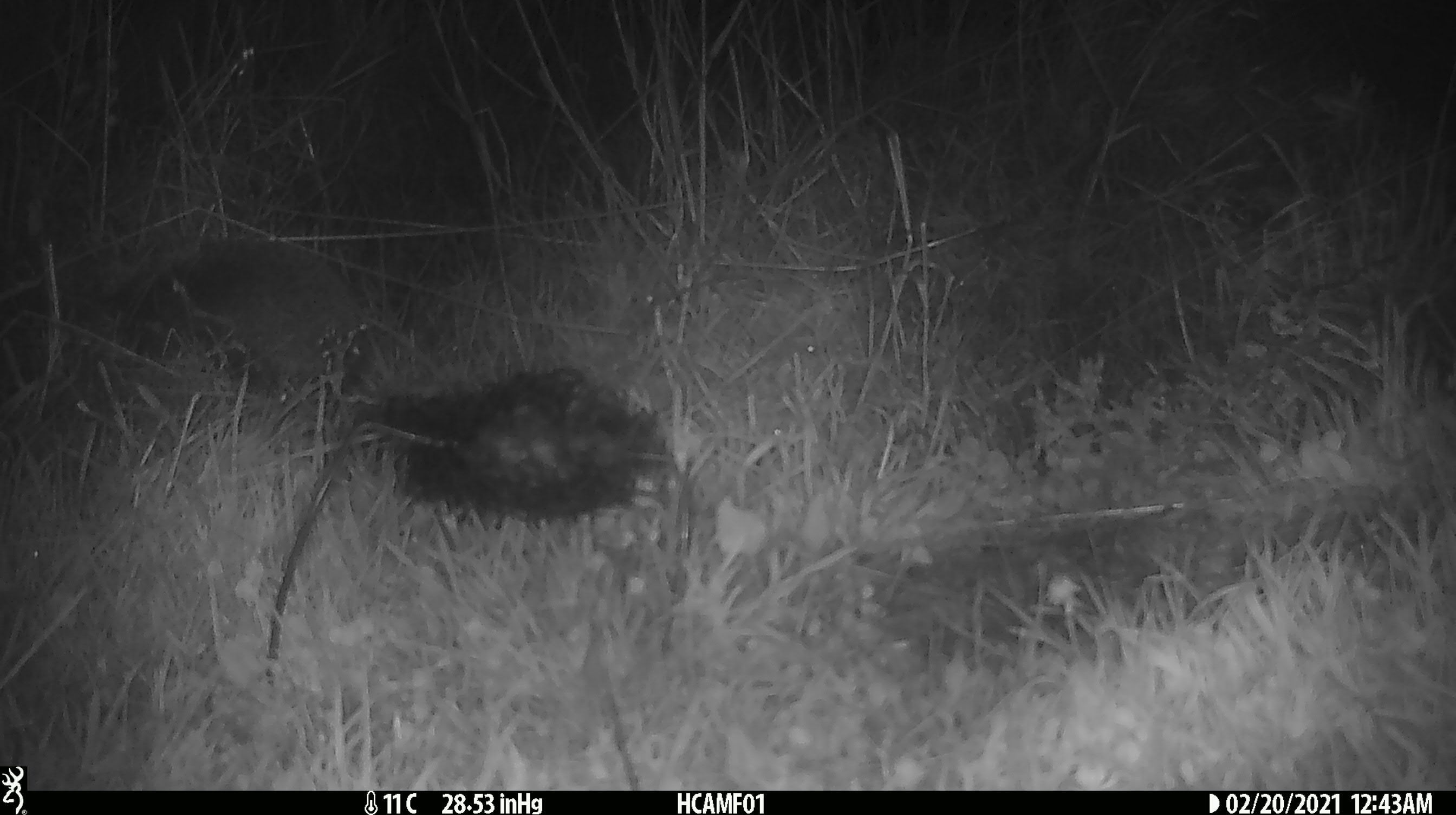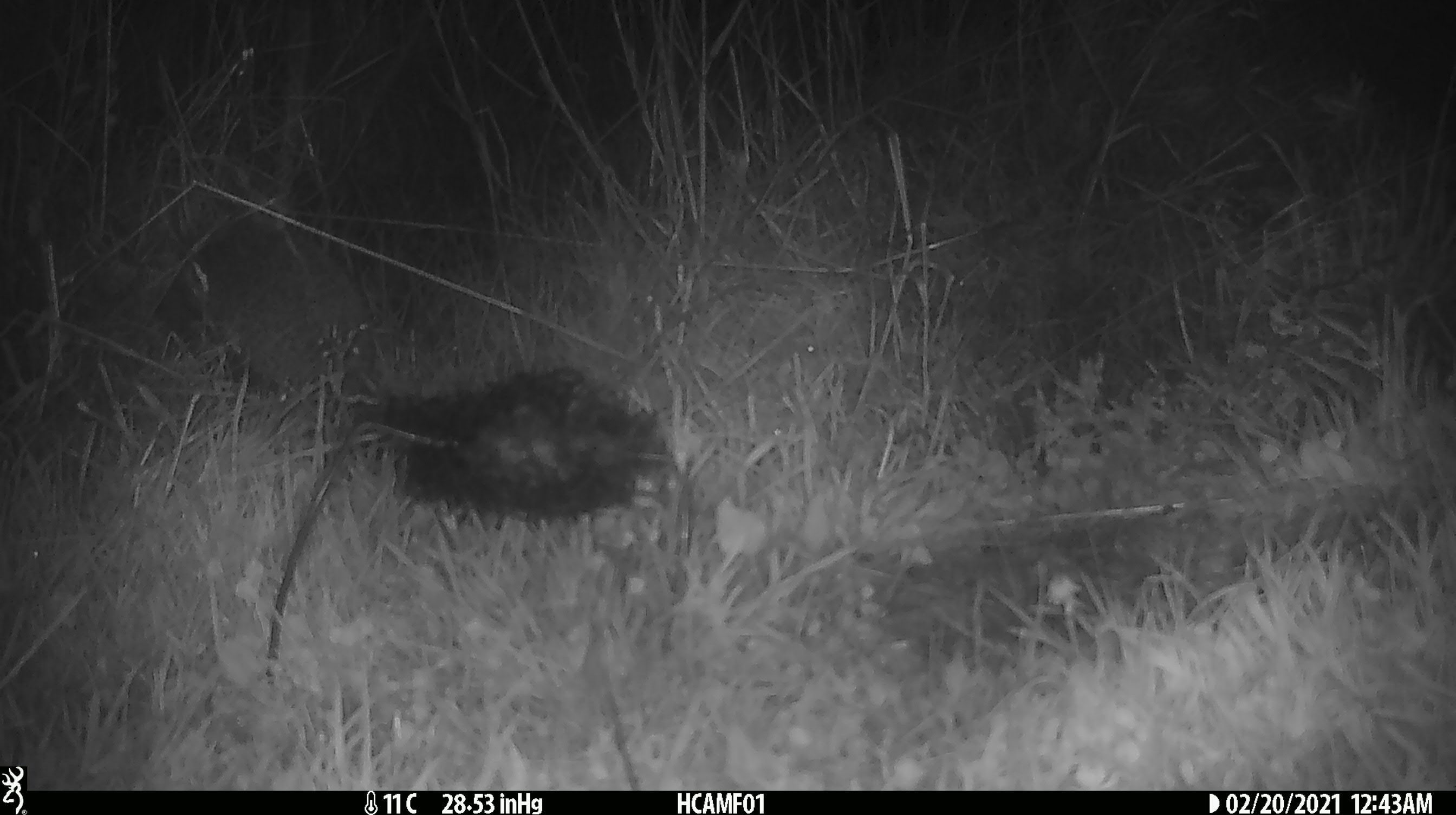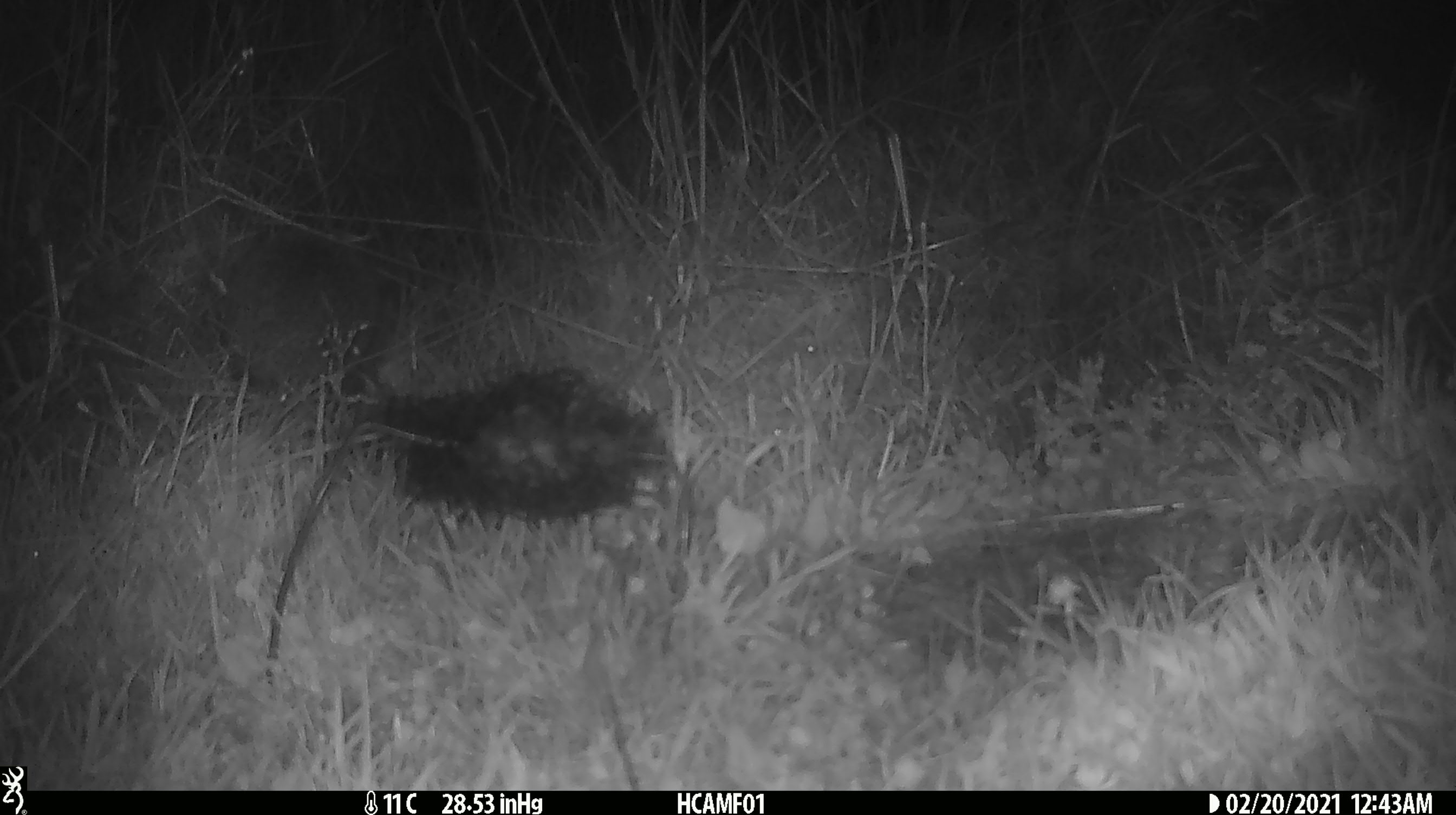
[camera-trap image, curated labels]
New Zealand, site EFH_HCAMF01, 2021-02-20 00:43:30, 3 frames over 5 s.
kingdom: Animalia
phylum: Chordata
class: Mammalia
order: Eulipotyphla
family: Erinaceidae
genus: Erinaceus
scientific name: Erinaceus europaeus europaeus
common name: european hedgehog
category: hedgehog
Hedgehog (european hedgehog) (Erinaceus europaeus europaeus).